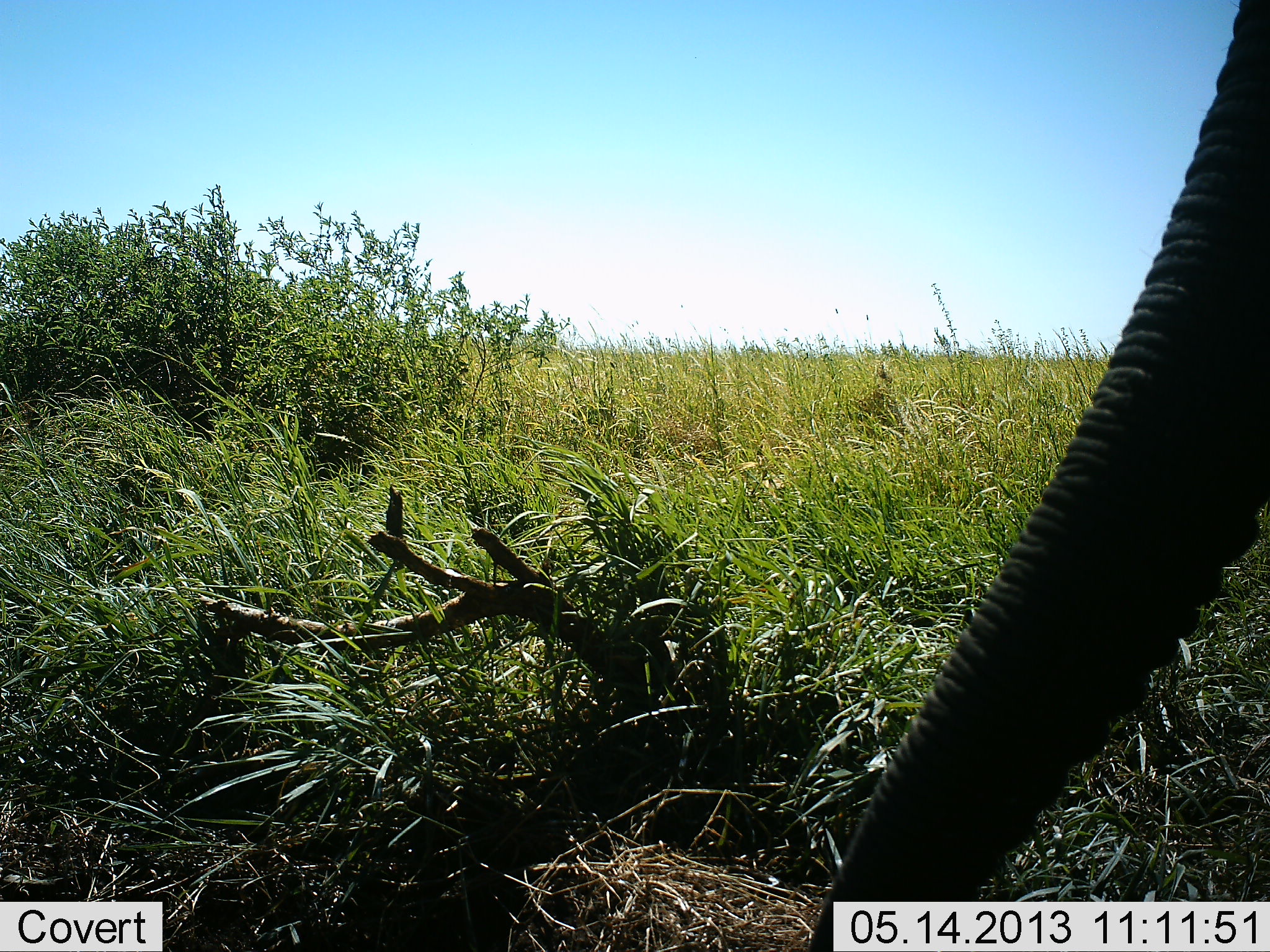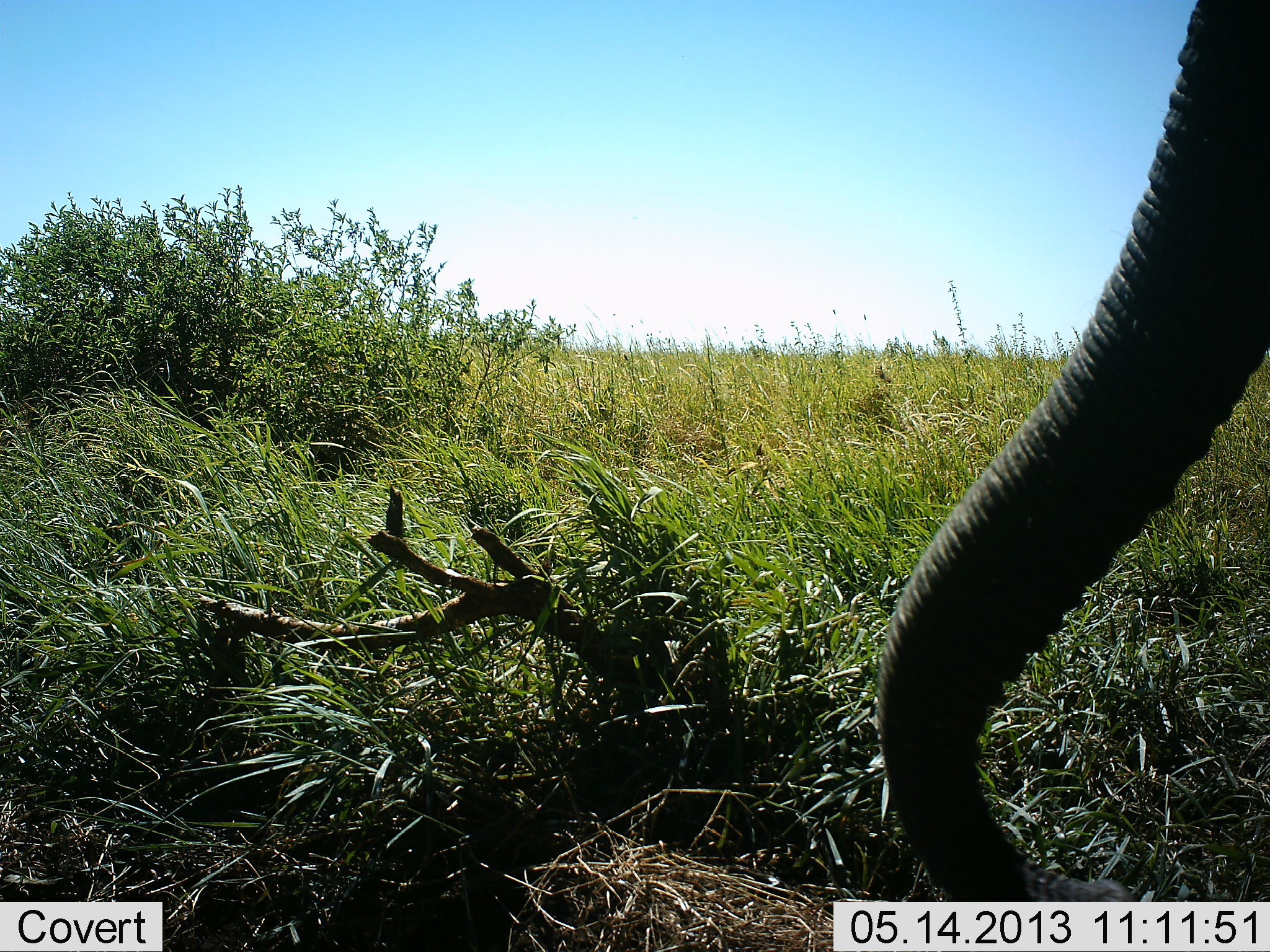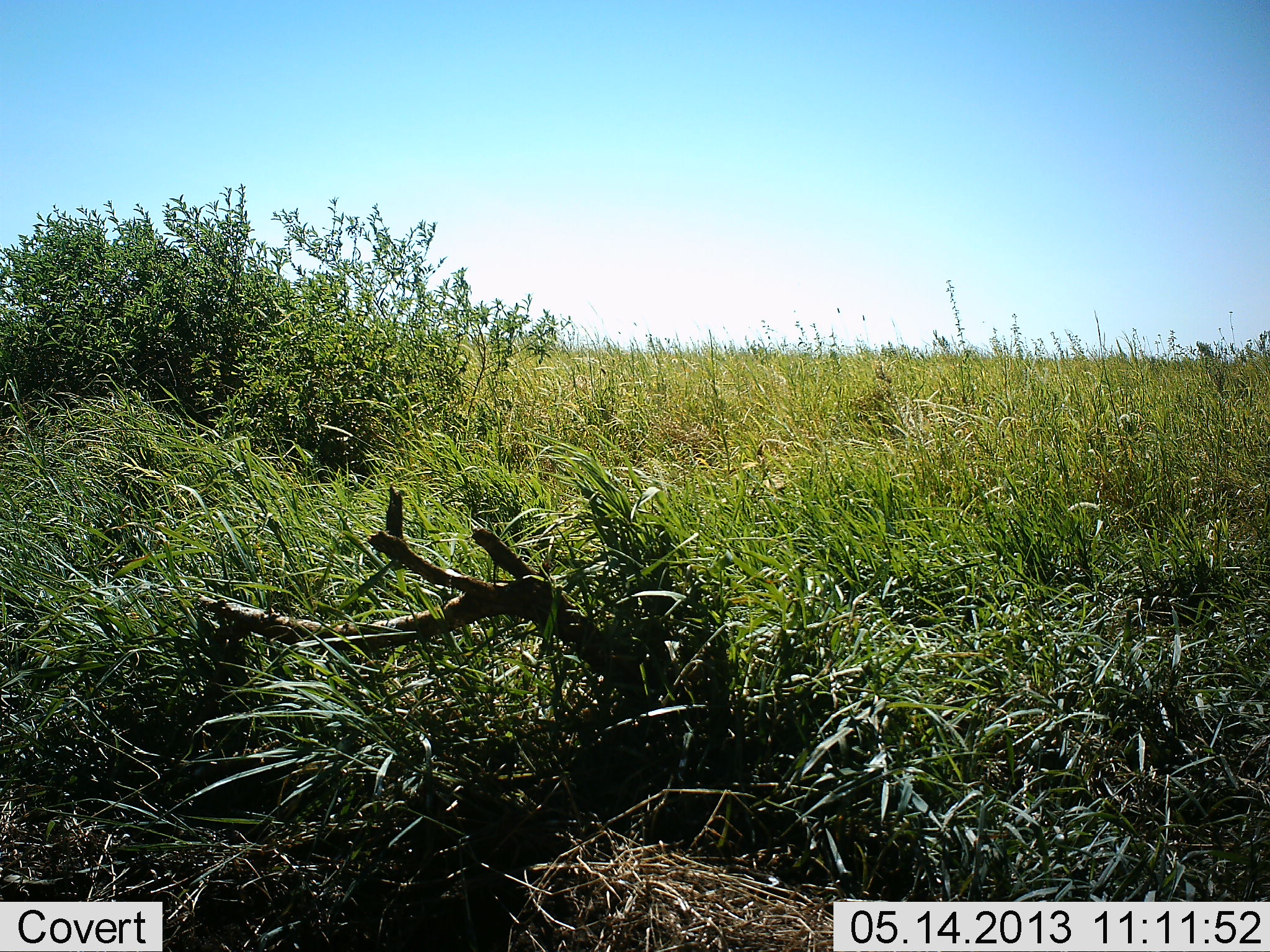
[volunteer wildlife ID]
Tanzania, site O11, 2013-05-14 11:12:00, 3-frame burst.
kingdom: Animalia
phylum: Chordata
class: Mammalia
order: Proboscidea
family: Elephantidae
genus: Loxodonta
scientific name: Loxodonta africana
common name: african bush elephant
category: elephant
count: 1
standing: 56%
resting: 0%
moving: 12%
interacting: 0%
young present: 6%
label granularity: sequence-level